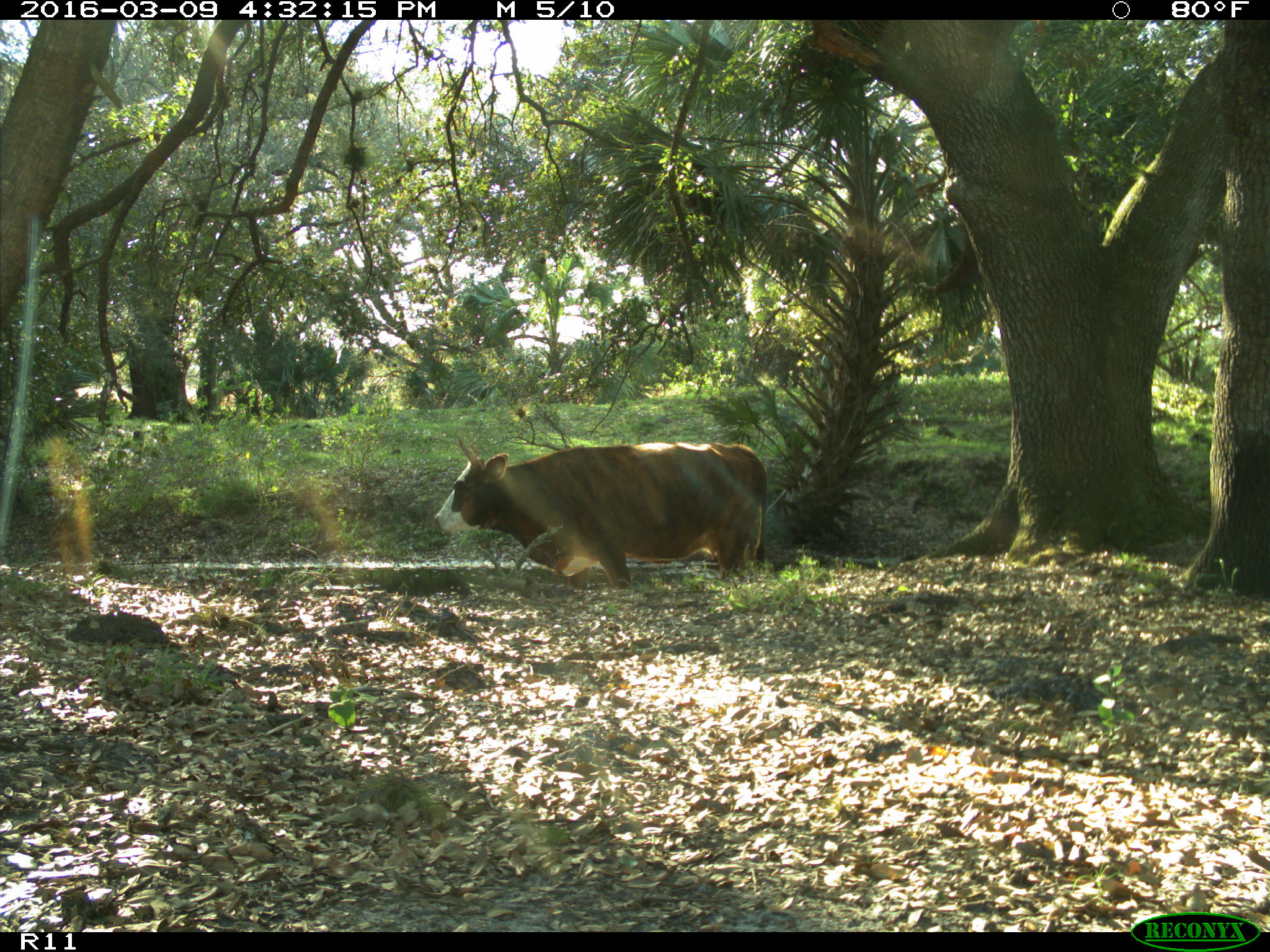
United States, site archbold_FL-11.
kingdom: Animalia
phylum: Chordata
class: Mammalia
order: Artiodactyla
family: Bovidae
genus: Bos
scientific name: Bos taurus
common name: domestic cow